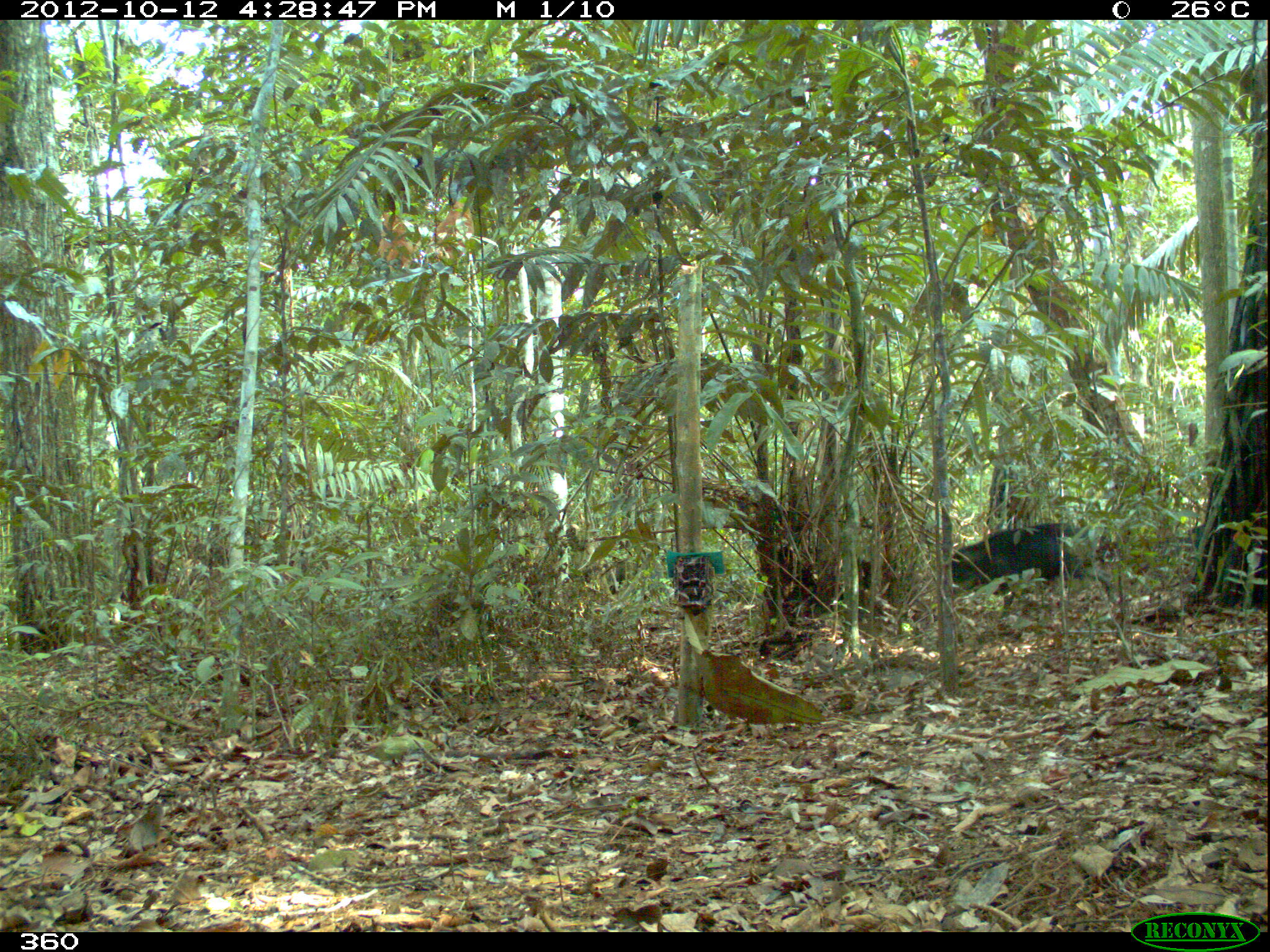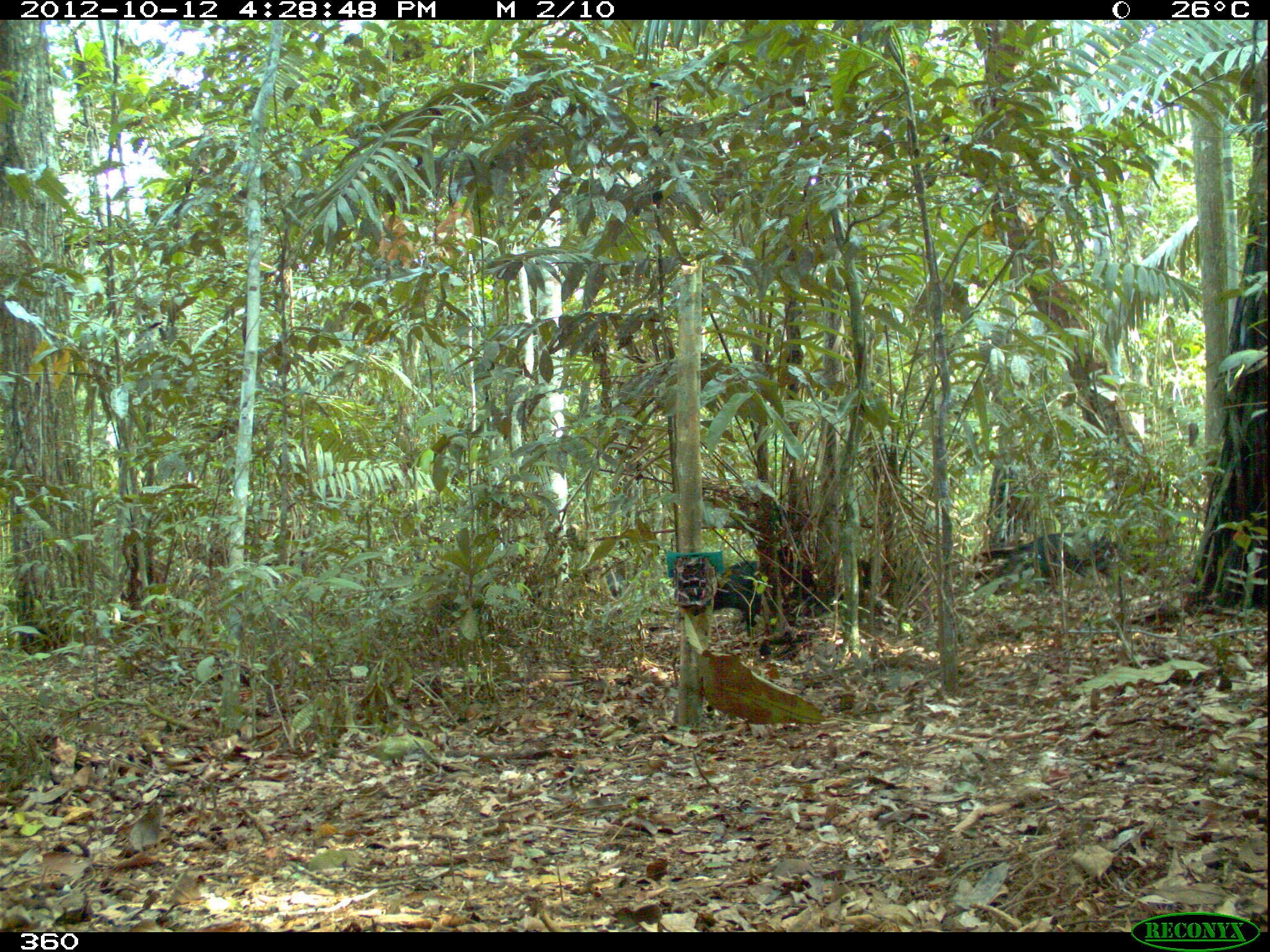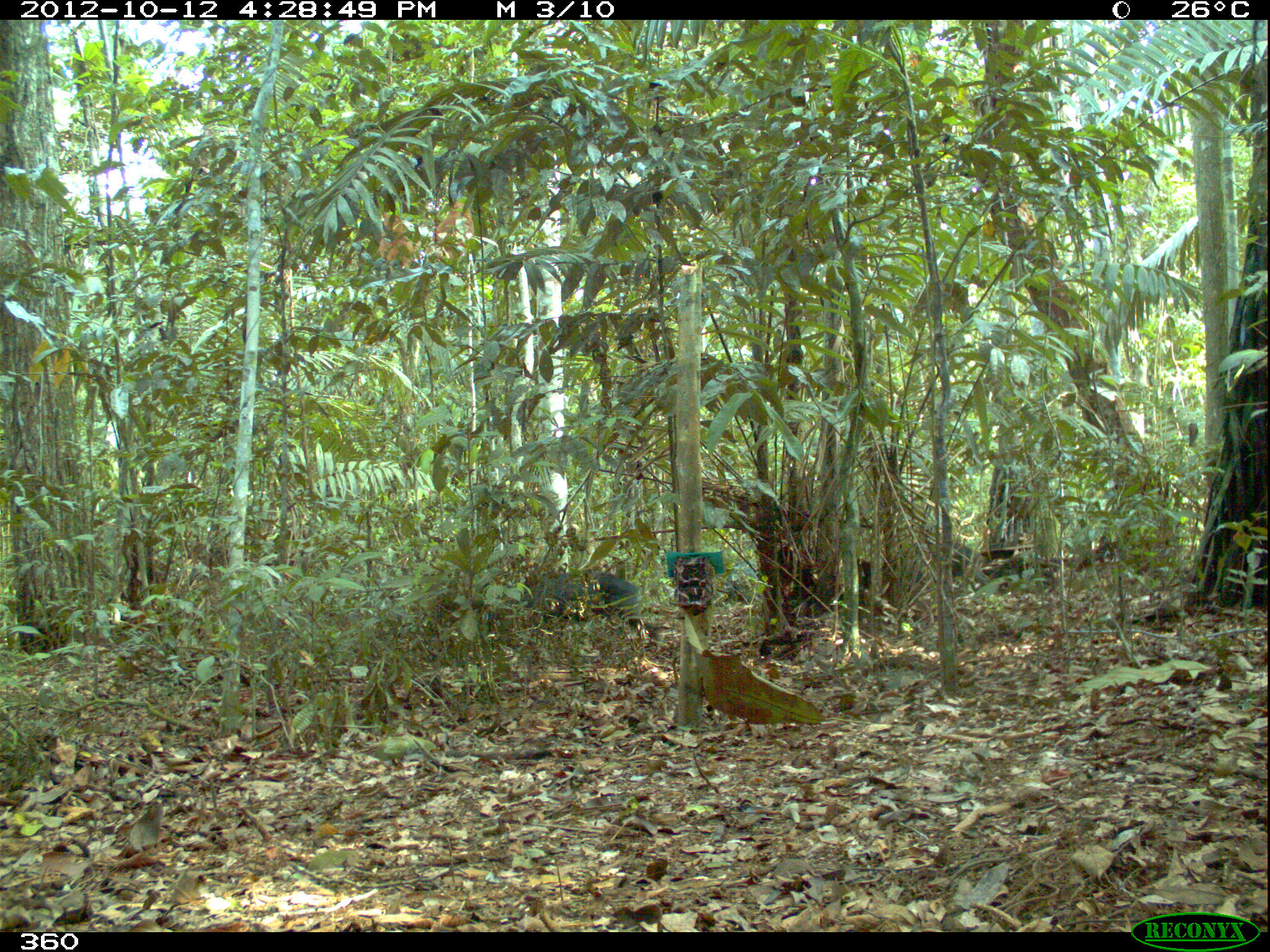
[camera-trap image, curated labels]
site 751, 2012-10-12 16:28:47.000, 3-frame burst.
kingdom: Animalia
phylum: Chordata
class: Mammalia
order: Artiodactyla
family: Tayassuidae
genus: Tayassu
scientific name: Tayassu pecari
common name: white-lipped peccary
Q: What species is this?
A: Tayassu pecari (white-lipped peccary).